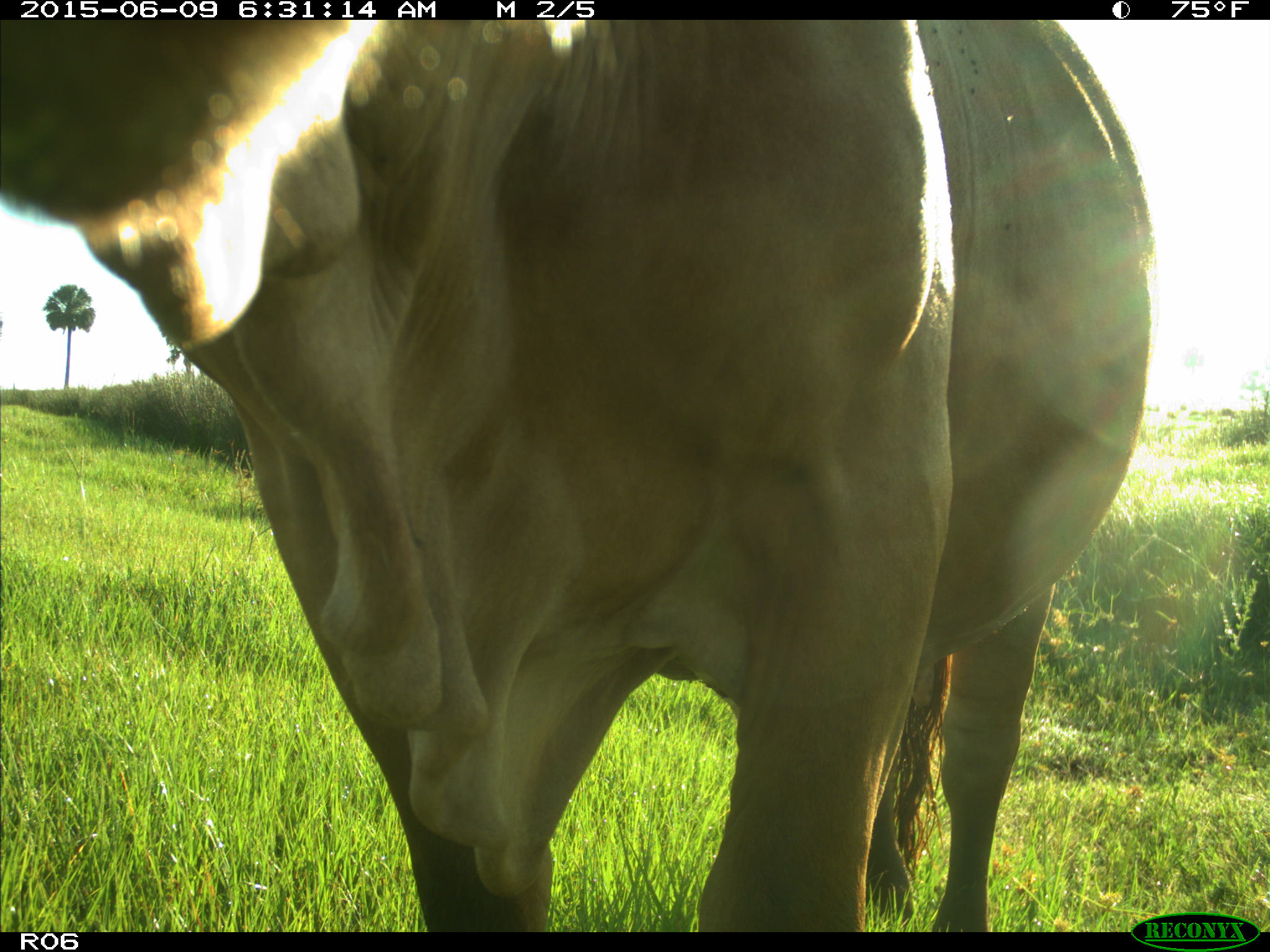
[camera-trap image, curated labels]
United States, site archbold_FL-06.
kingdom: Animalia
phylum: Chordata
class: Mammalia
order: Artiodactyla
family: Bovidae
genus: Bos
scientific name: Bos taurus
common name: domestic cow